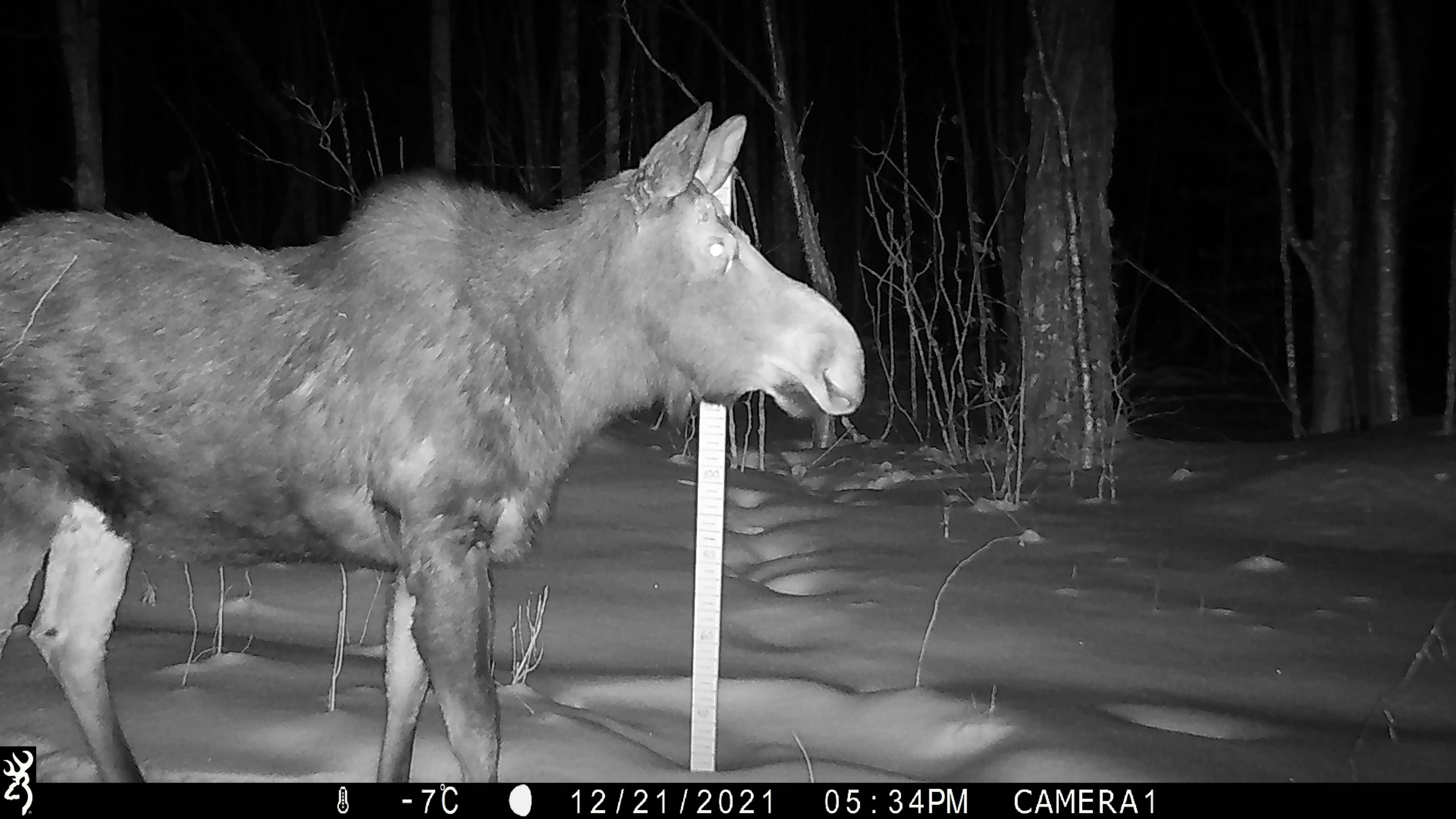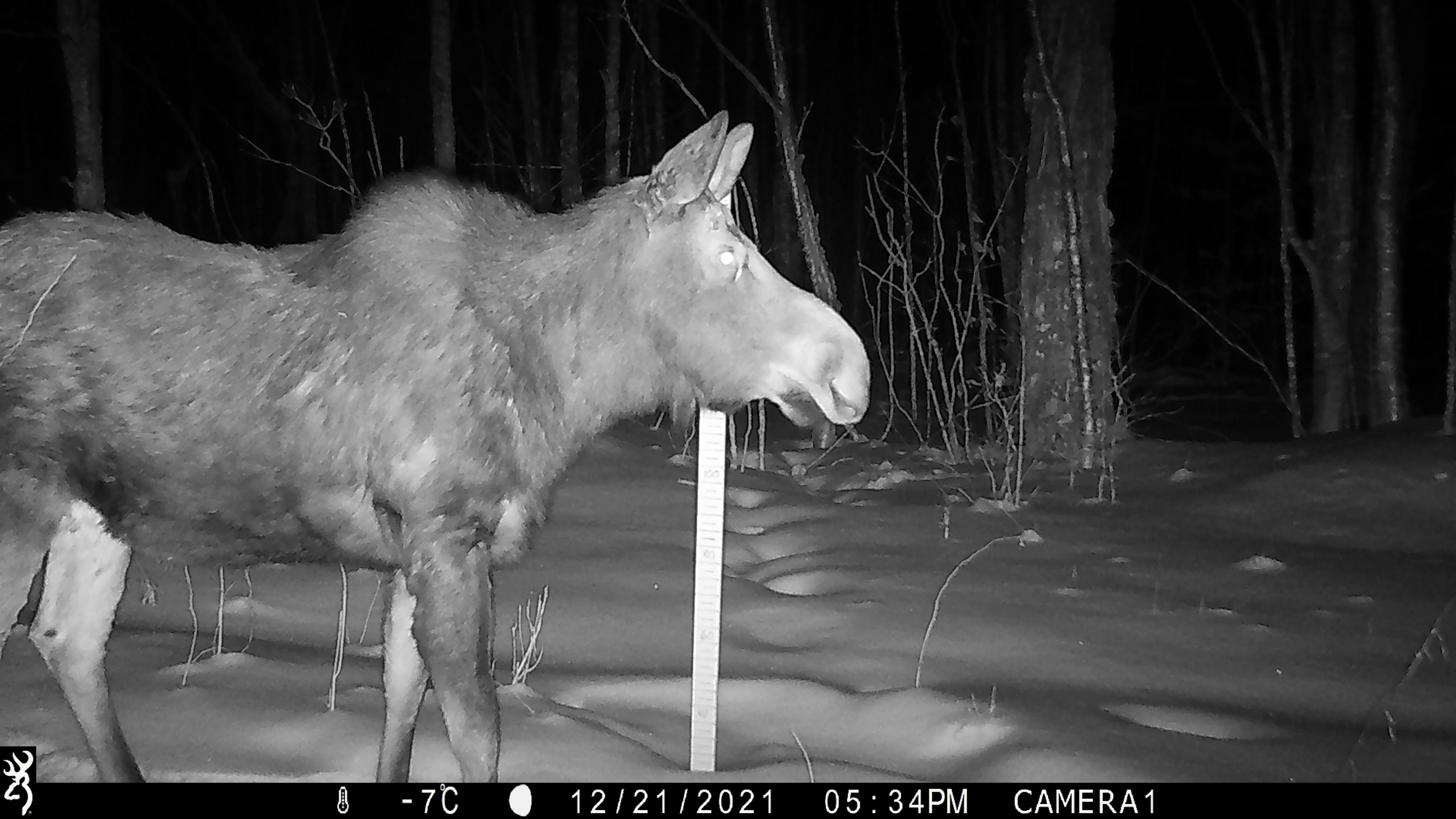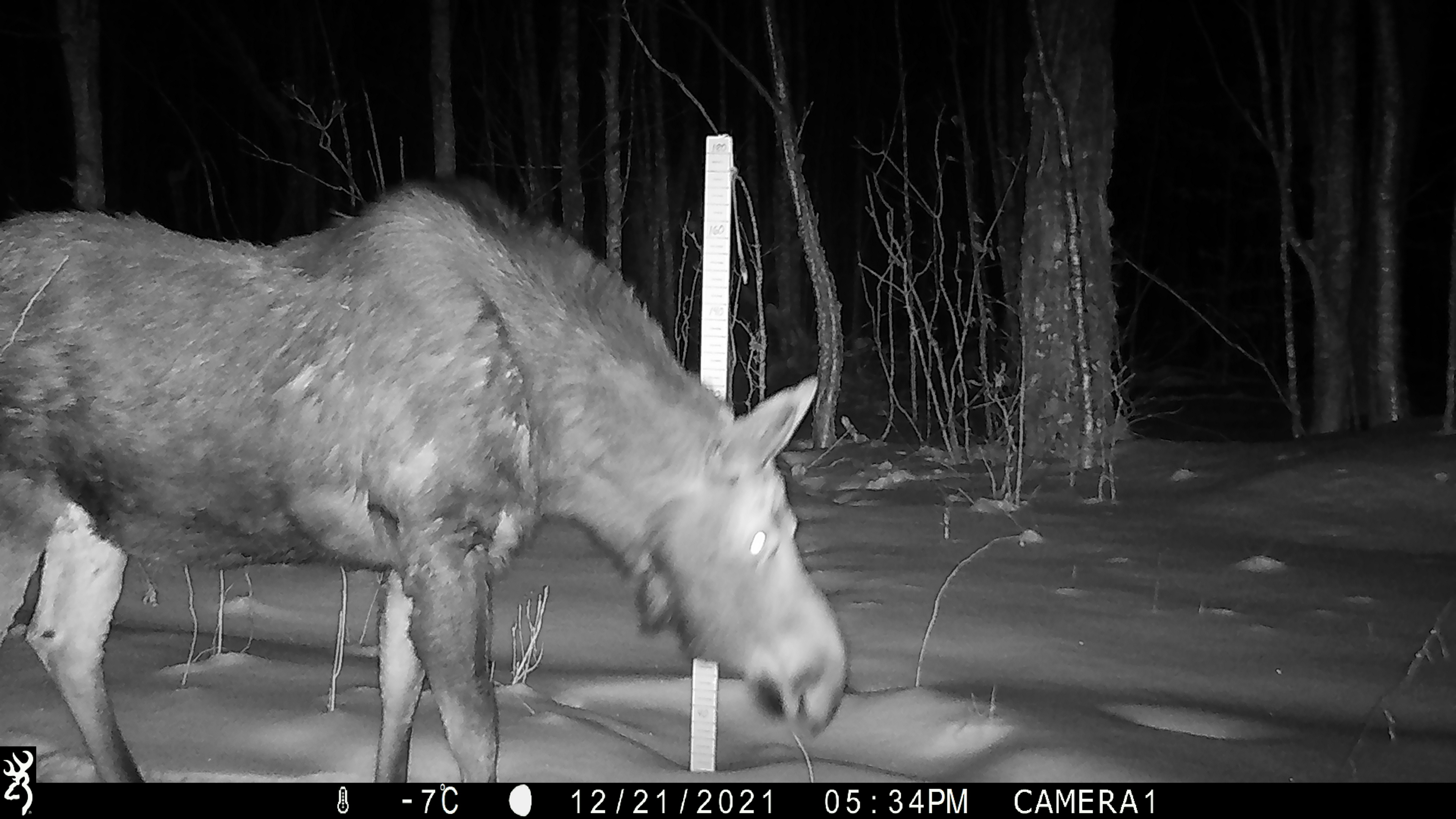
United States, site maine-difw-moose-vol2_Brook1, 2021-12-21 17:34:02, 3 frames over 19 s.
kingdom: Animalia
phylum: Chordata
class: Mammalia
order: Artiodactyla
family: Cervidae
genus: Alces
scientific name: Alces alces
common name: moose